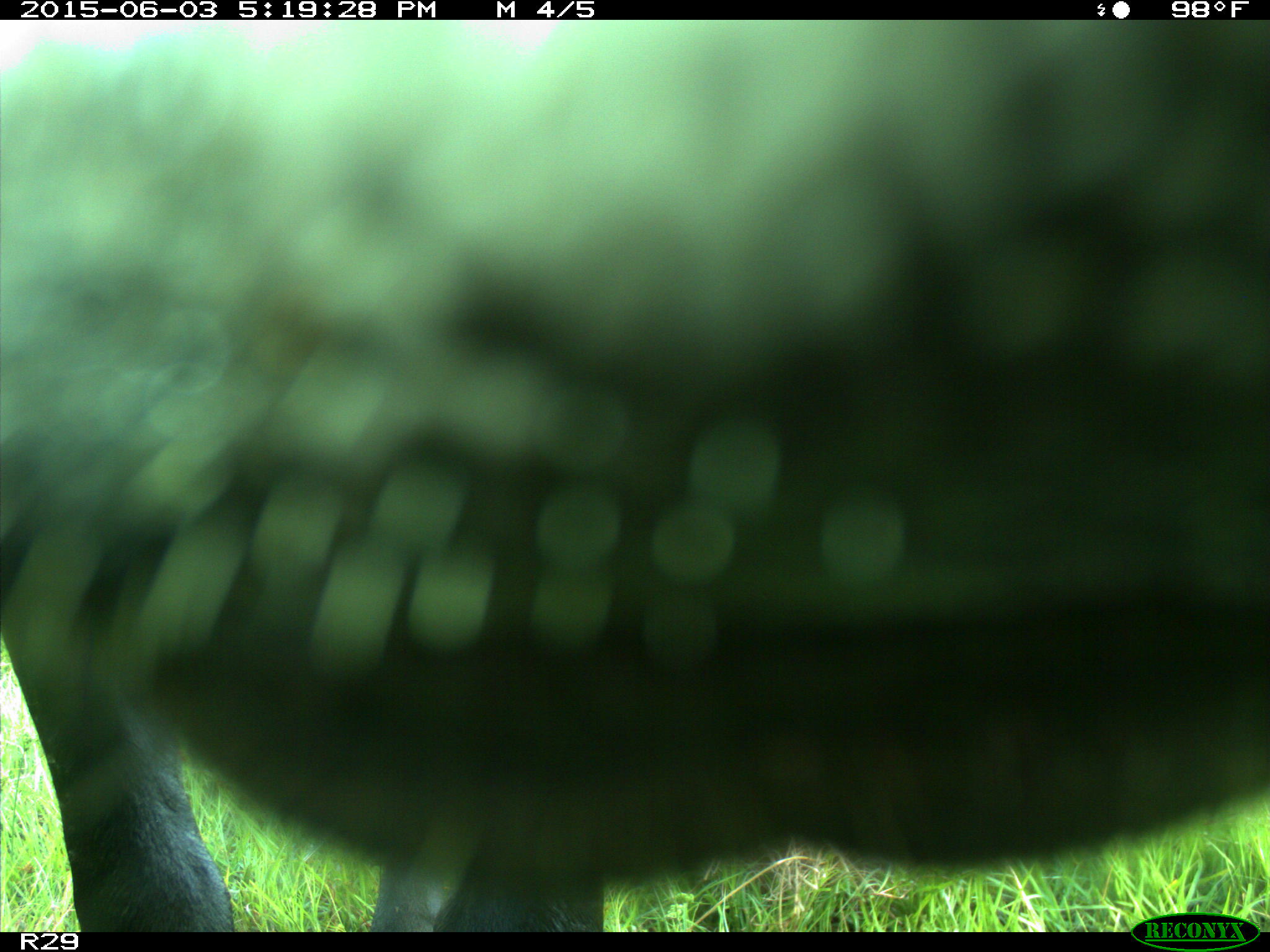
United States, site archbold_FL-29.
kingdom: Animalia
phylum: Chordata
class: Mammalia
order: Artiodactyla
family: Bovidae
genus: Bos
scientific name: Bos taurus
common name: domestic cow